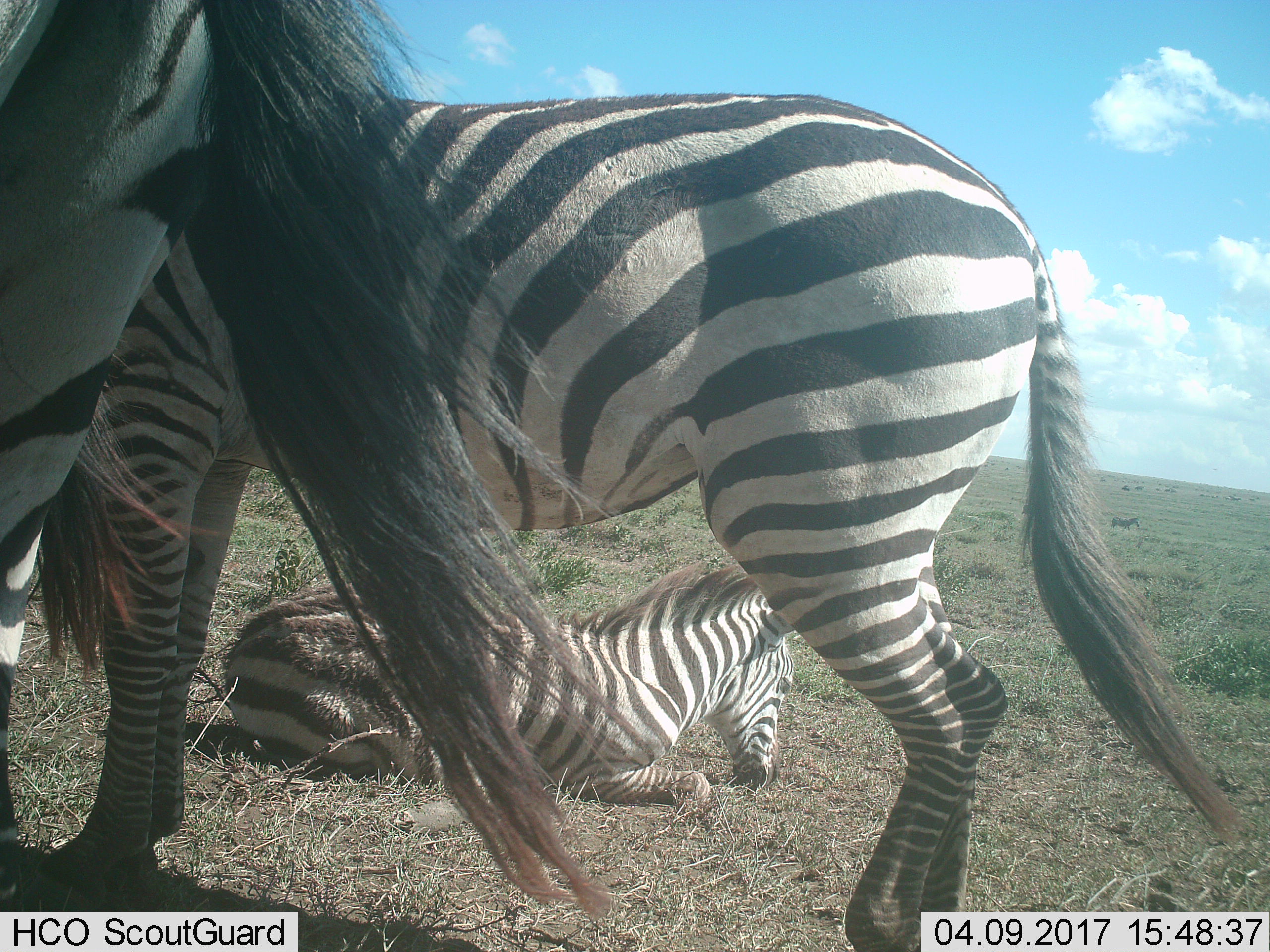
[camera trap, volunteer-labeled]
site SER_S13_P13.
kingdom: Animalia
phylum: Chordata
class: Mammalia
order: Perissodactyla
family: Equidae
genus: Equus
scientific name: Equus quagga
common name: plains zebra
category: zebraplains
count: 3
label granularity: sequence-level